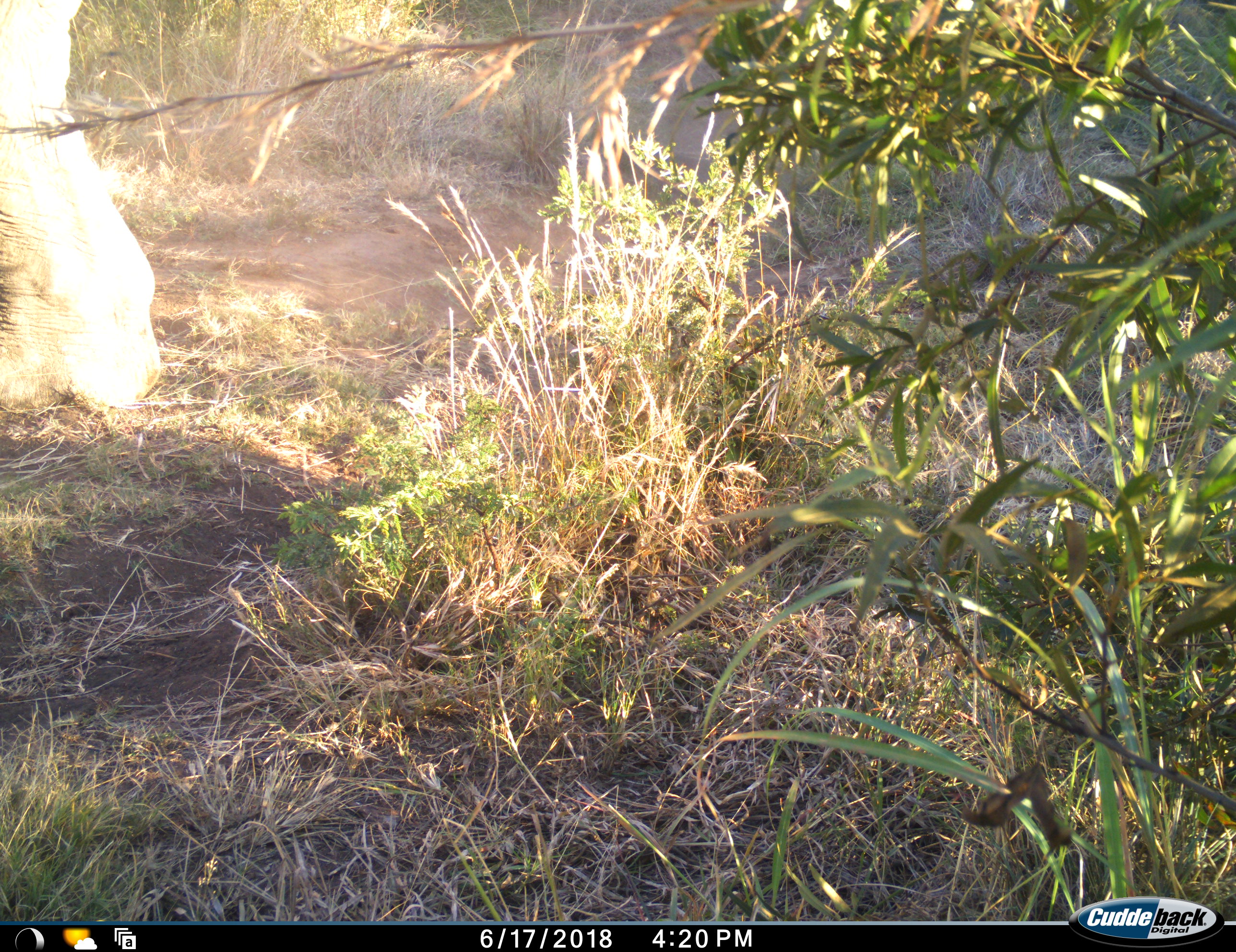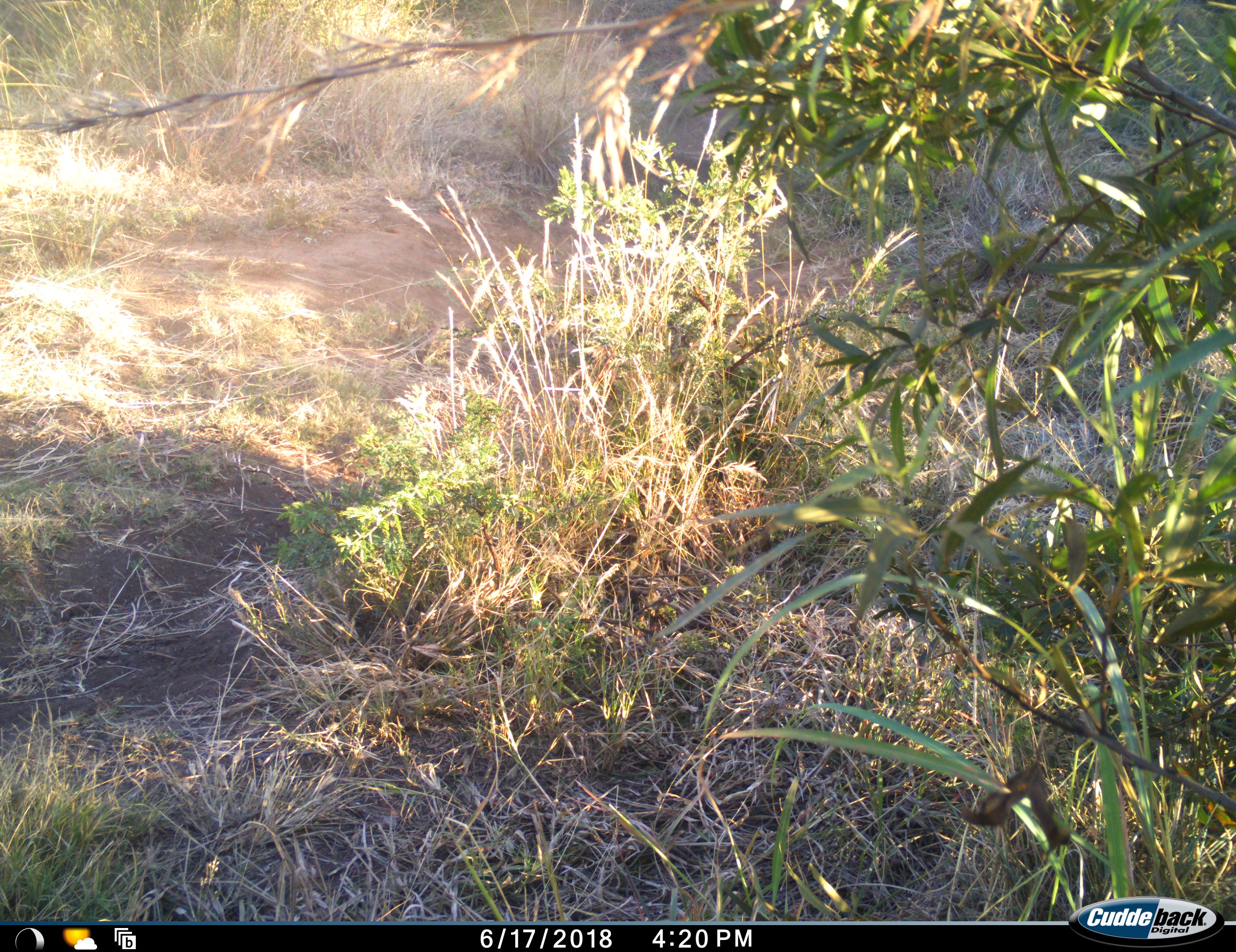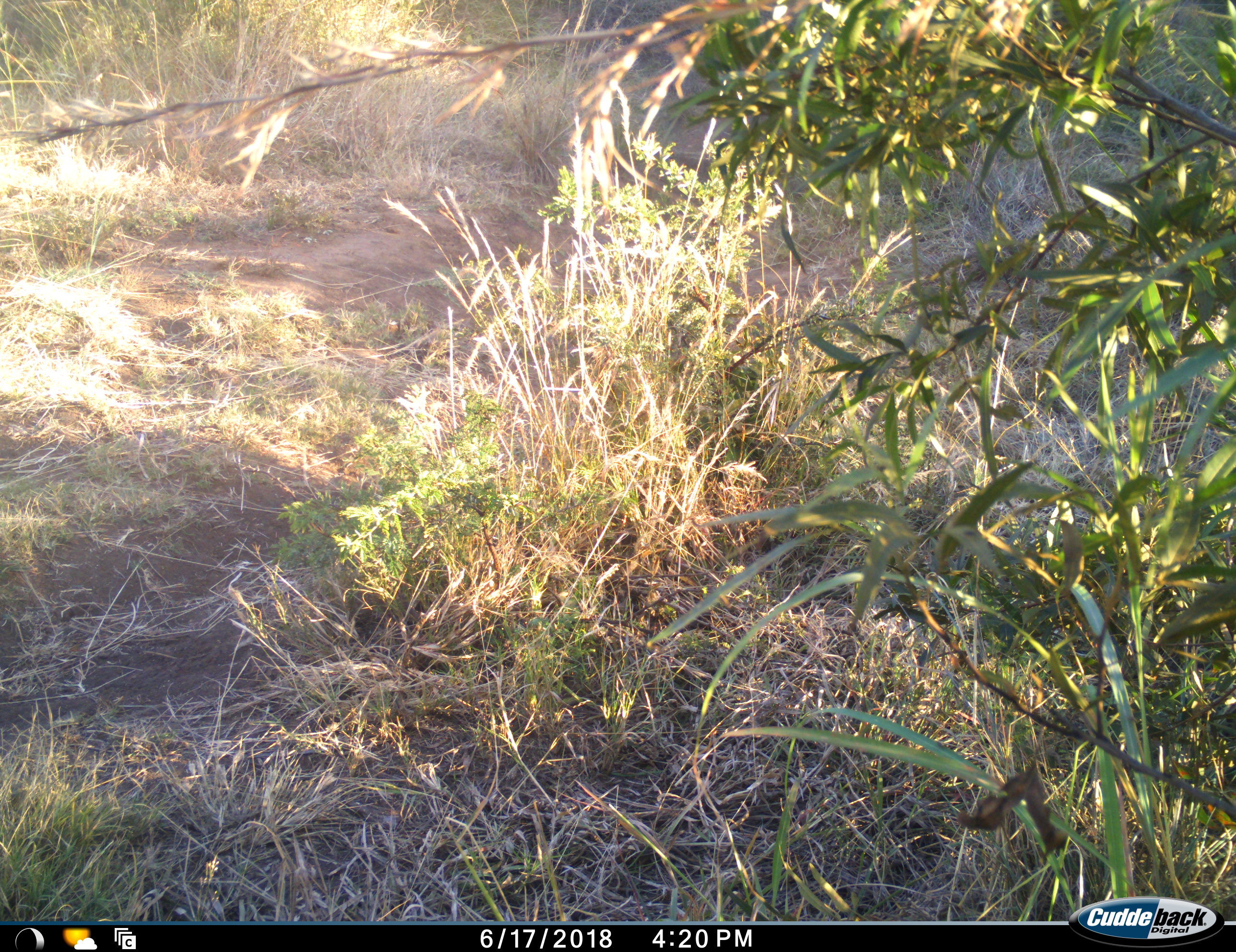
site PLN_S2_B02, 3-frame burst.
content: unidentified animal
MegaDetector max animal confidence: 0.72